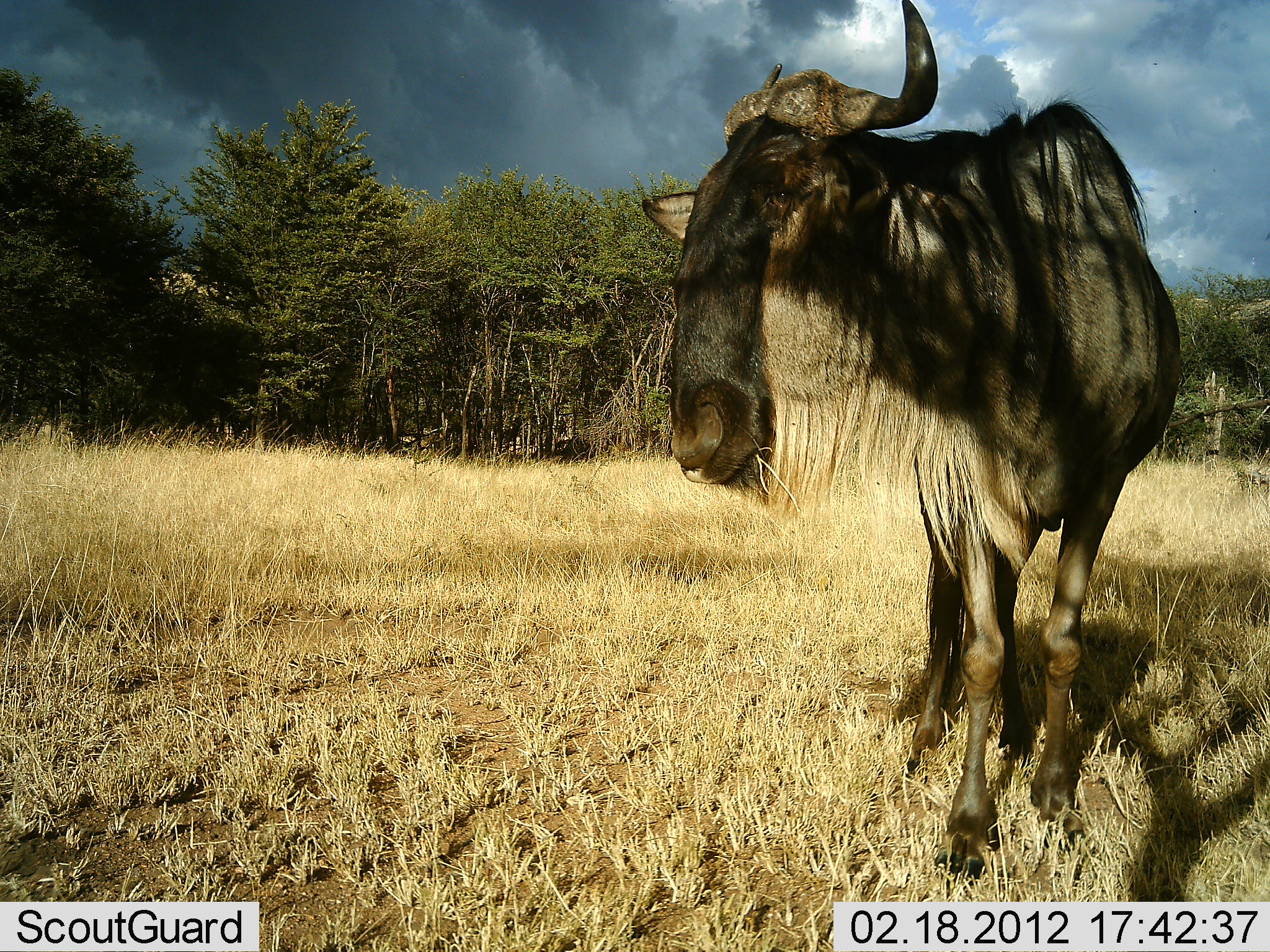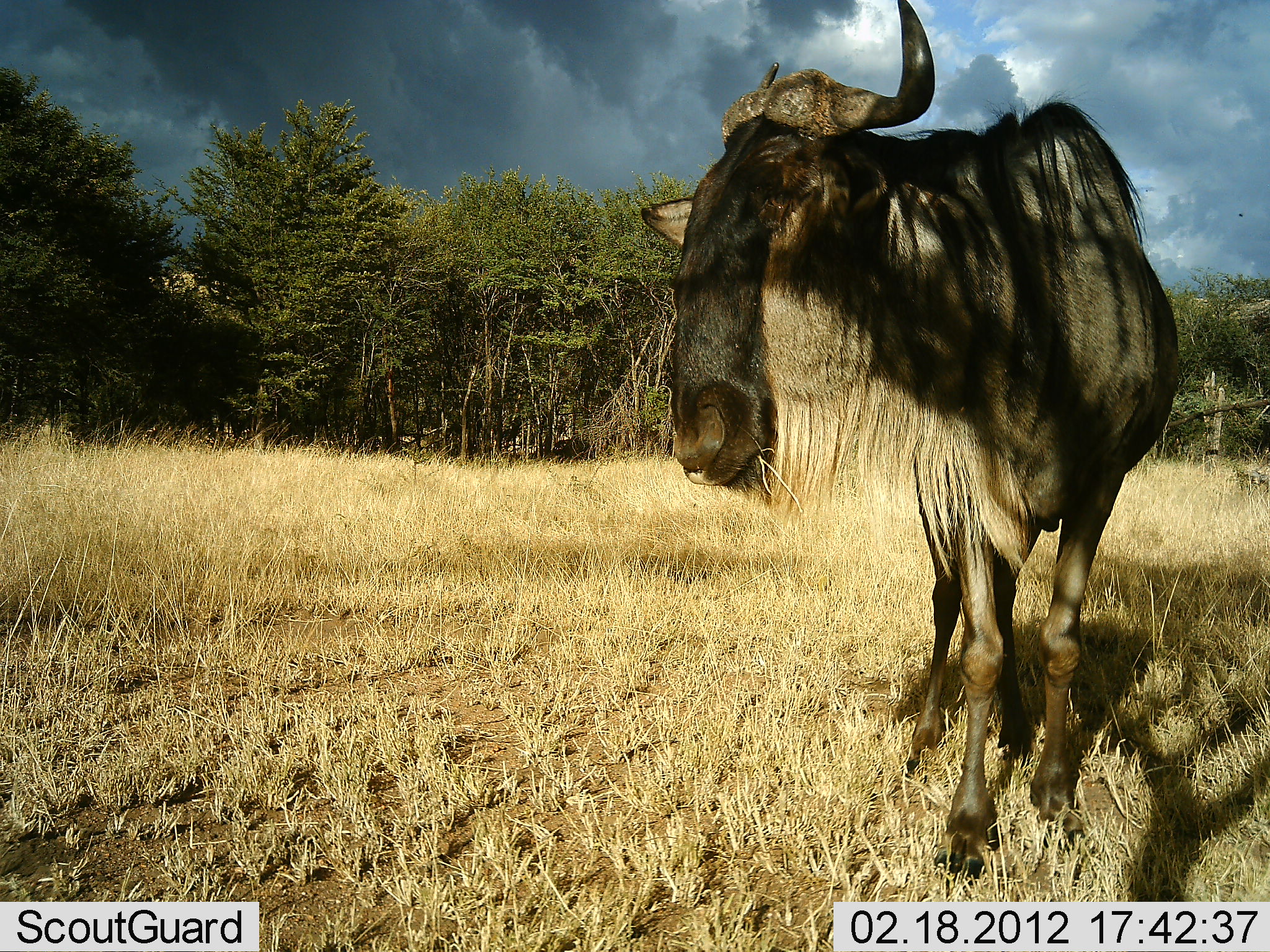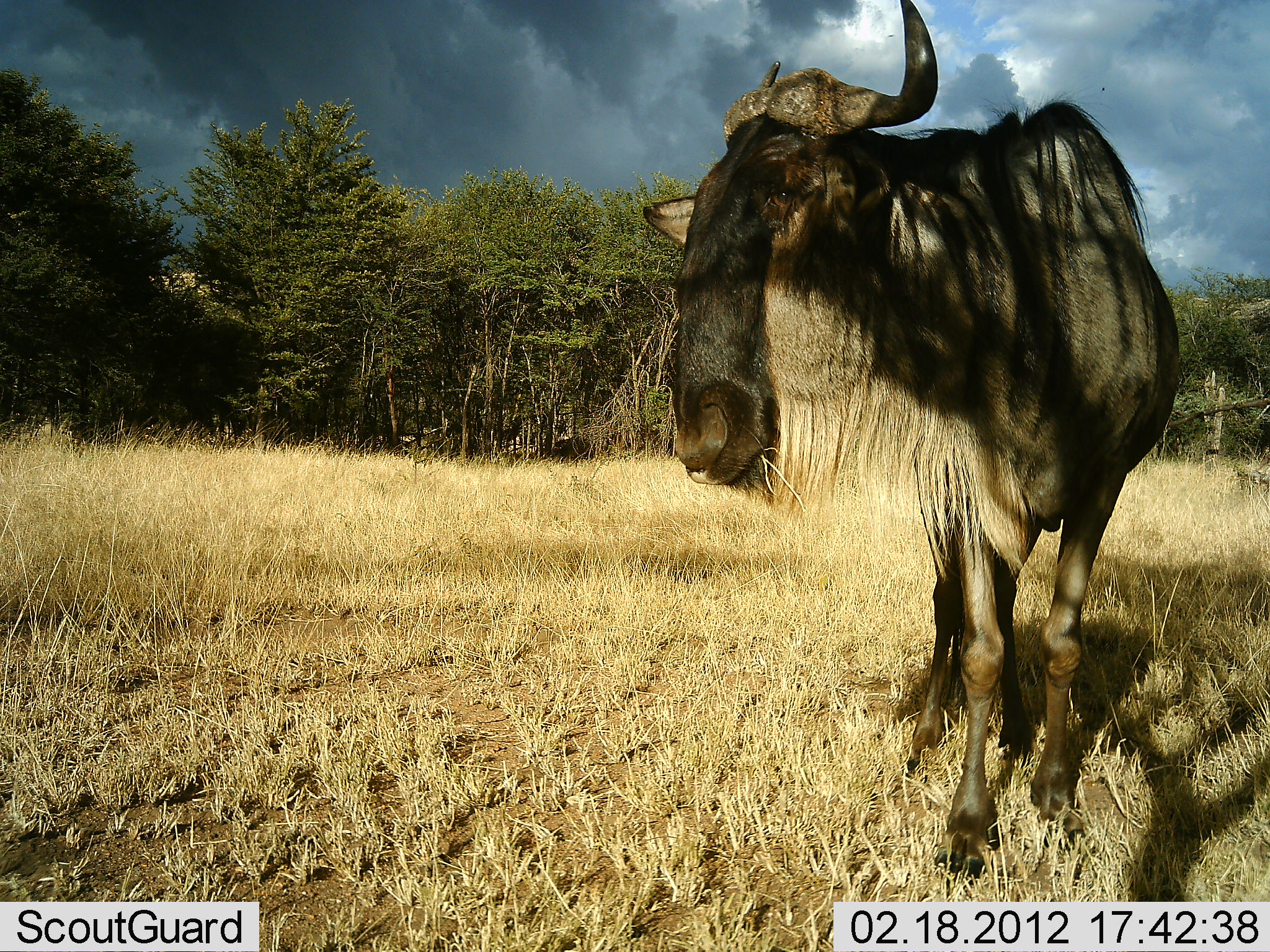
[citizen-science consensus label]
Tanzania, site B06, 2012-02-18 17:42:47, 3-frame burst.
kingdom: Animalia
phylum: Chordata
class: Mammalia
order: Artiodactyla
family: Bovidae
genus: Connochaetes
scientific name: Connochaetes taurinus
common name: blue wildebeest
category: wildebeest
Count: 1.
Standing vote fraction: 97%.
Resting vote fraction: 3%.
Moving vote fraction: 3%.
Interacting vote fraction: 0%.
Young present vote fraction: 0%.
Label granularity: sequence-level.